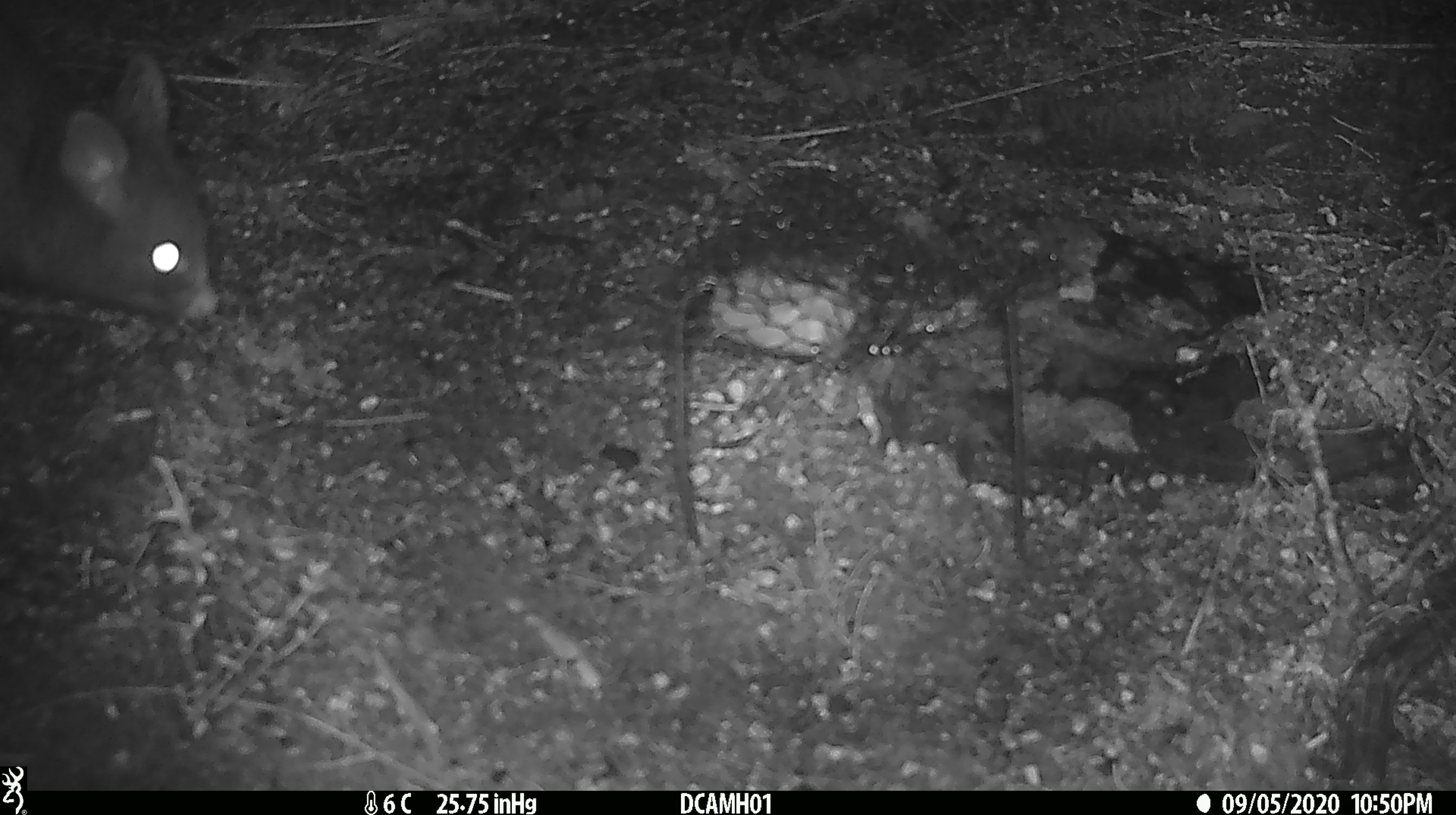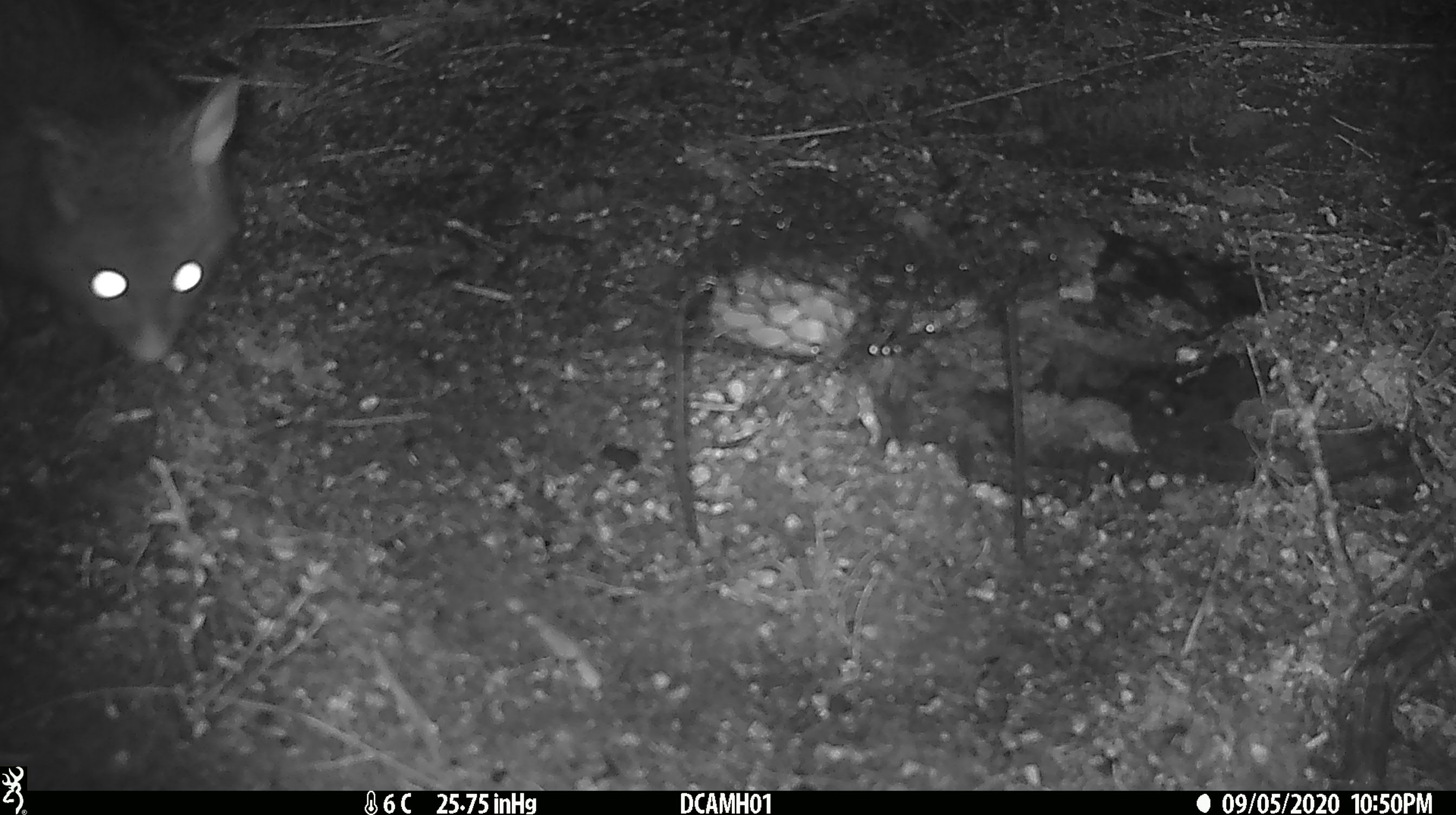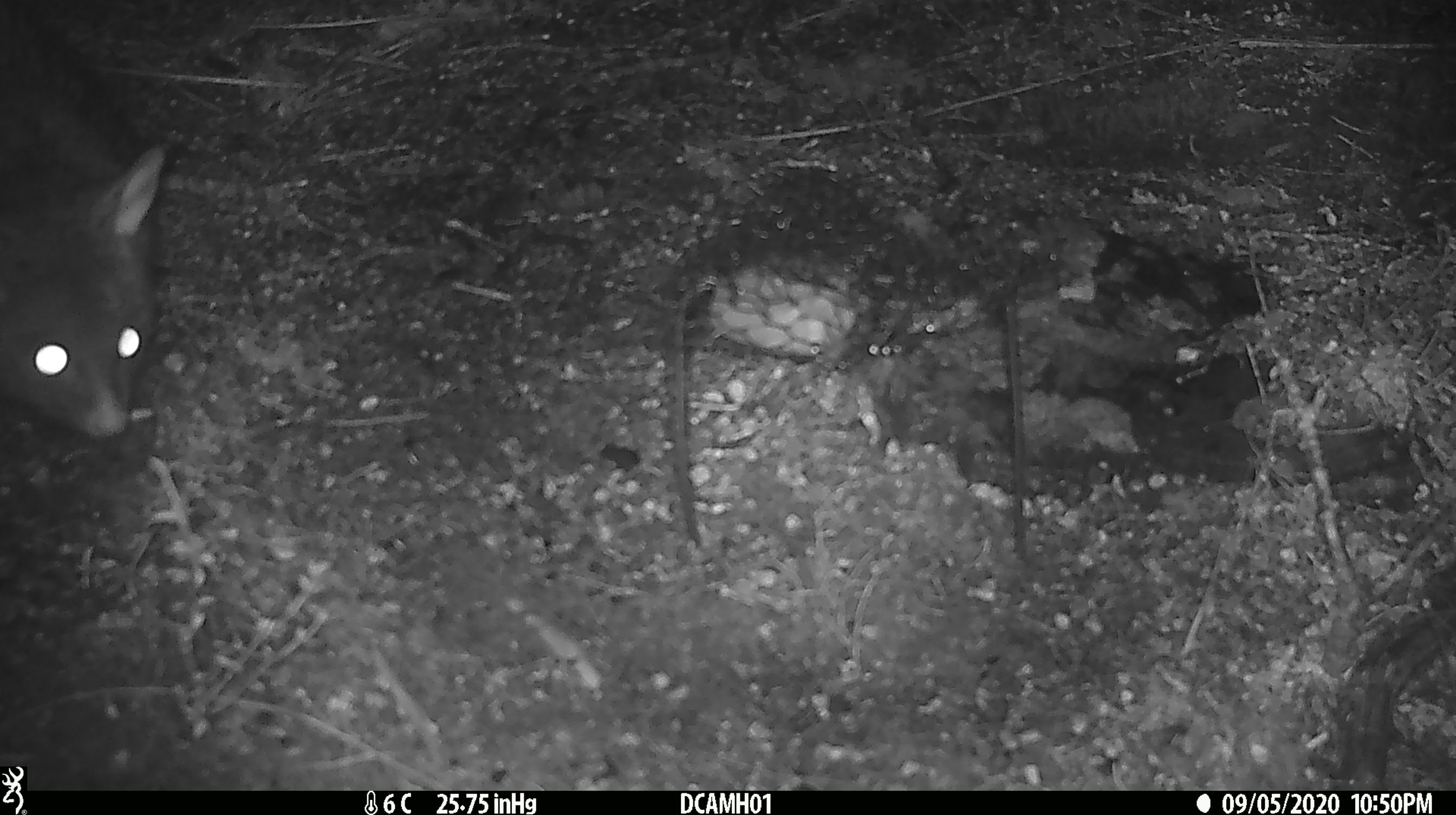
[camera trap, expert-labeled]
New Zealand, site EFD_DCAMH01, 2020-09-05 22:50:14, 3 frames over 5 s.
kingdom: Animalia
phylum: Chordata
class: Mammalia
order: Diprotodontia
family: Phalangeridae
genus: Trichosurus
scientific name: Trichosurus vulpecula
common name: common brushtail possum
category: possum